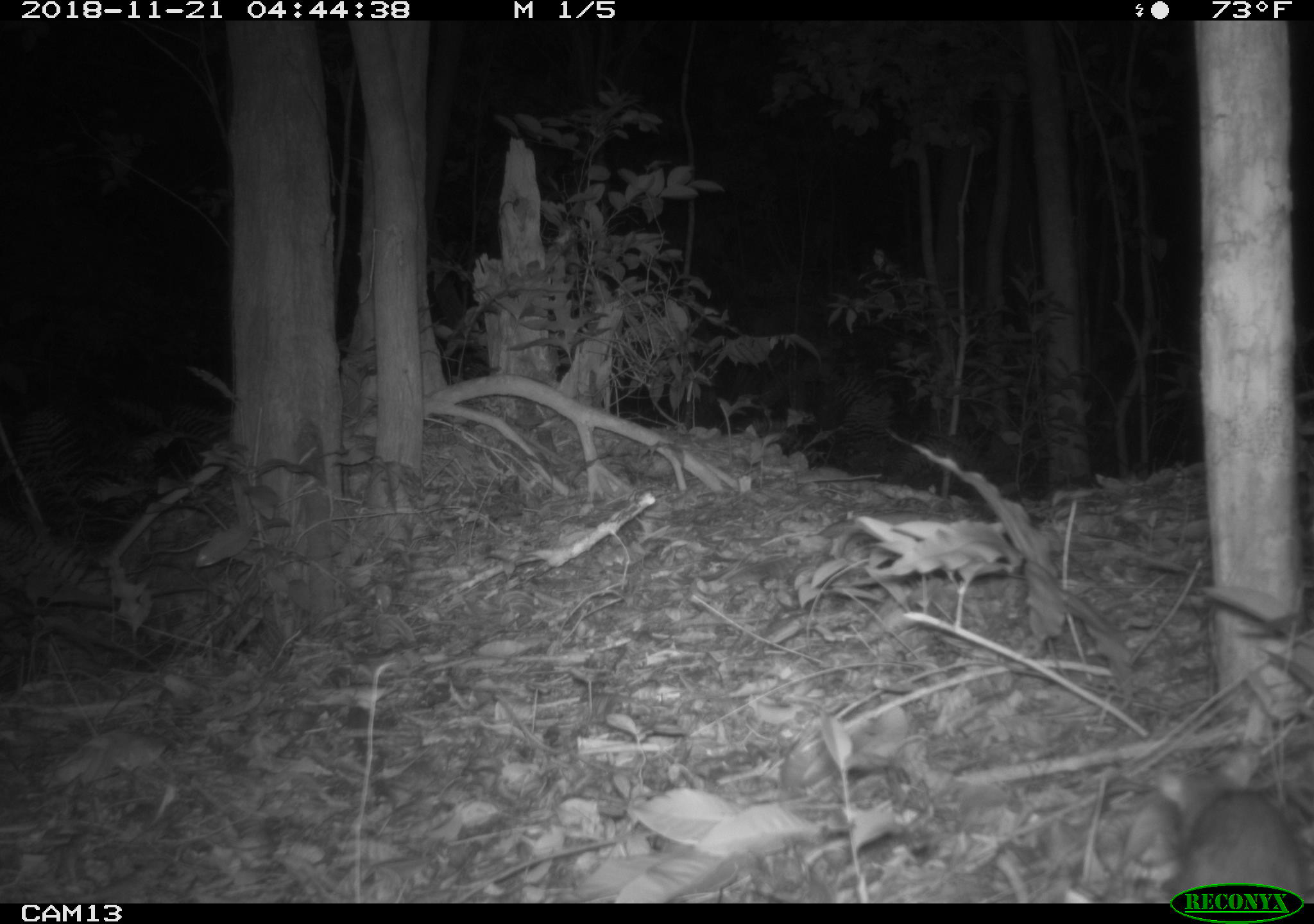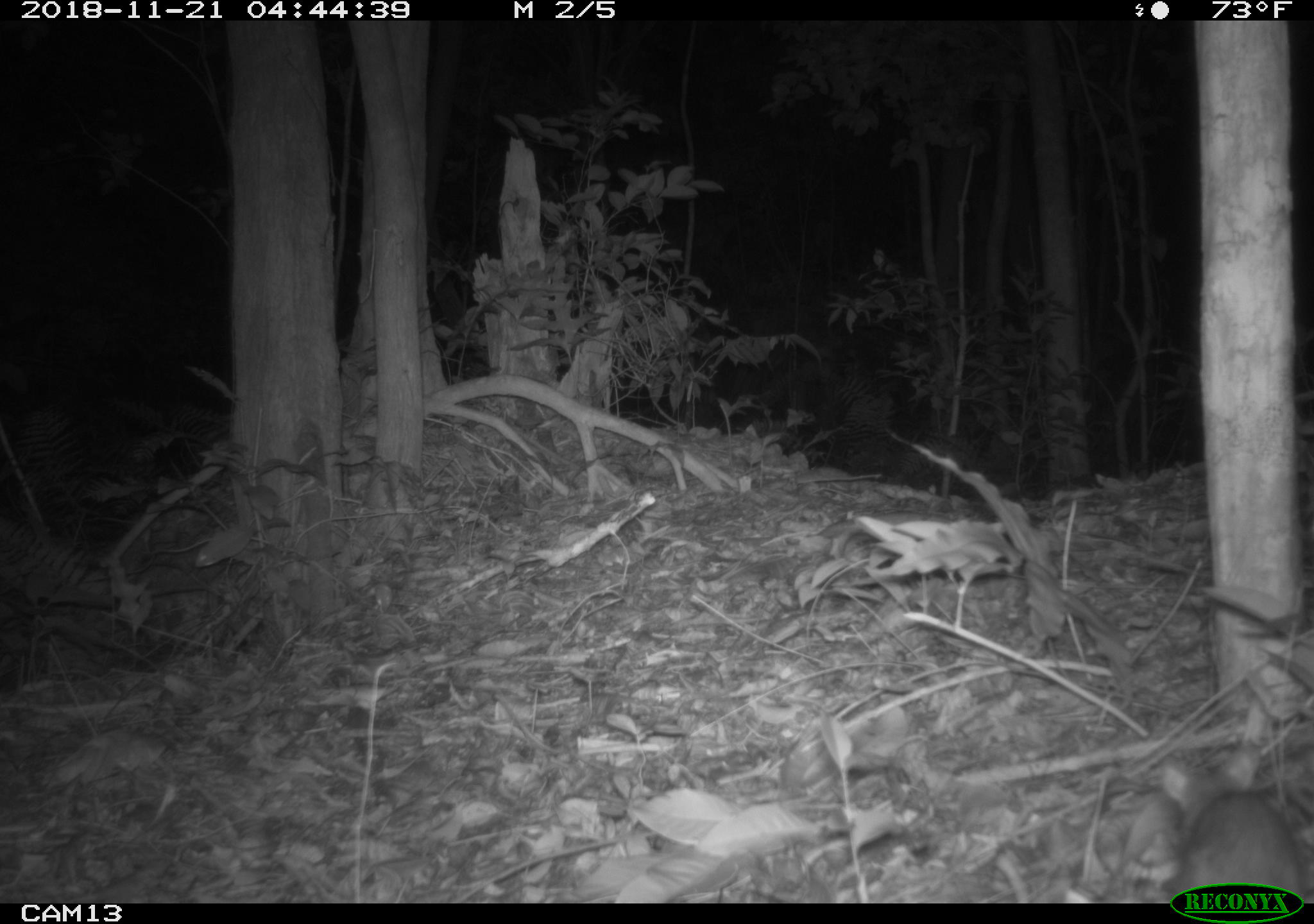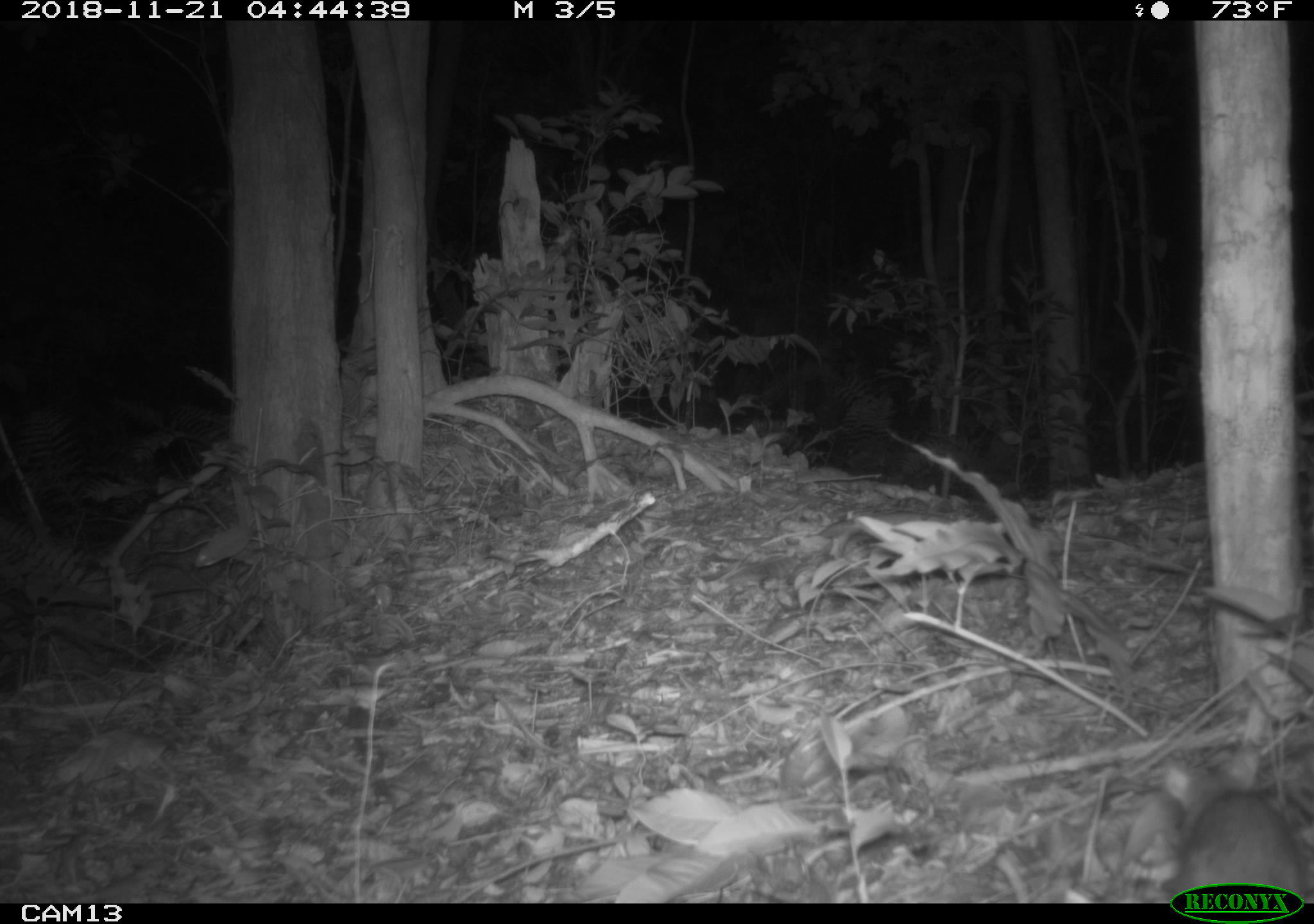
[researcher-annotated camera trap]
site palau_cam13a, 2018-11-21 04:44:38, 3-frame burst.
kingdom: Animalia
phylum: Chordata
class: Mammalia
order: Rodentia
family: Muridae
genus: Rattus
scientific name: Rattus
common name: rat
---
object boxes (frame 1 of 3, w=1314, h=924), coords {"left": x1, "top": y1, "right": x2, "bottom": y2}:
rat: {"left": 1152, "top": 778, "right": 1313, "bottom": 904}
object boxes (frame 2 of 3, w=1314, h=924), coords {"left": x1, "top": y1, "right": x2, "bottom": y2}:
rat: {"left": 1163, "top": 785, "right": 1312, "bottom": 903}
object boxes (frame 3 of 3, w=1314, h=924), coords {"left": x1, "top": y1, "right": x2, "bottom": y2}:
rat: {"left": 1161, "top": 778, "right": 1313, "bottom": 902}